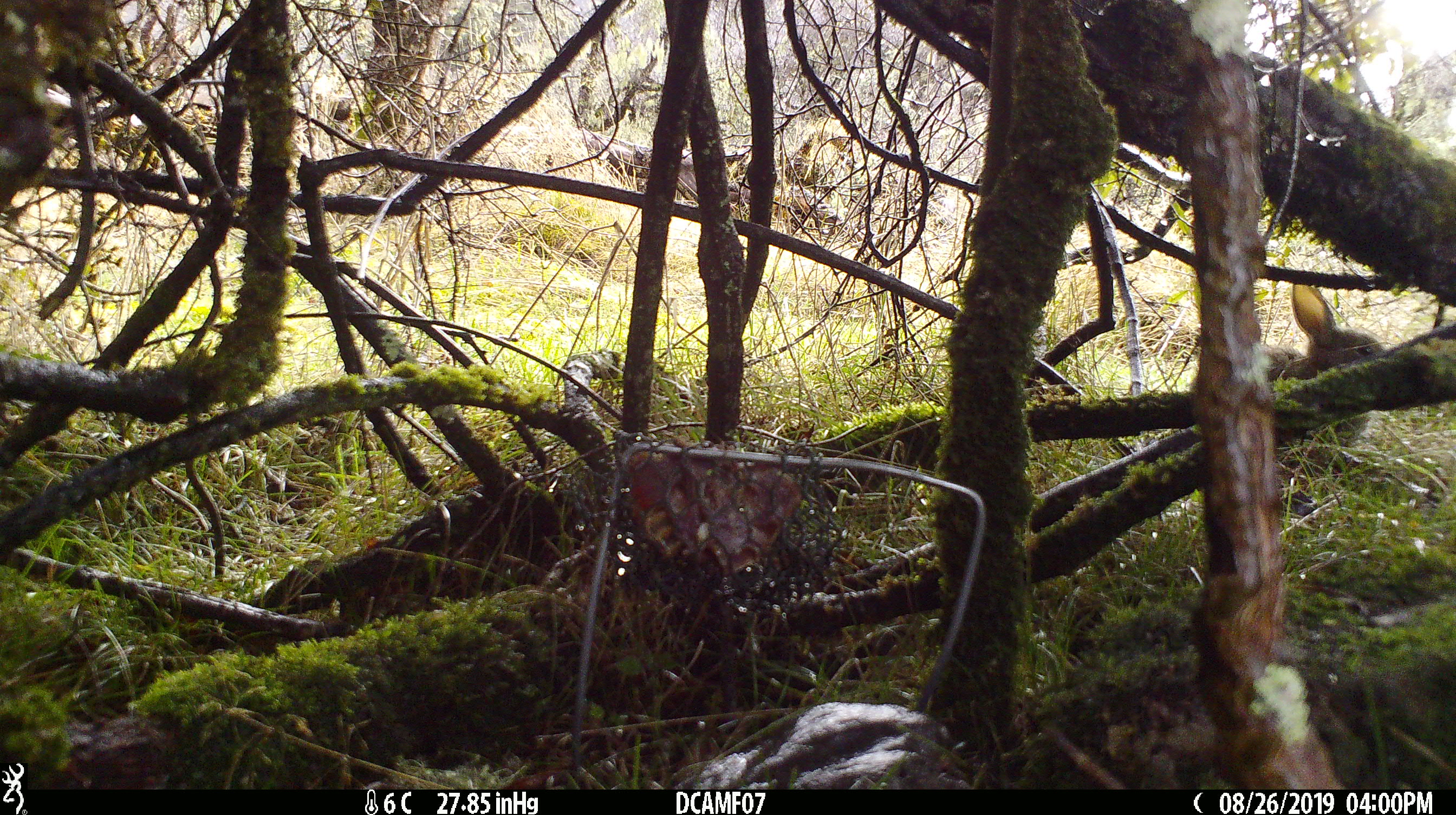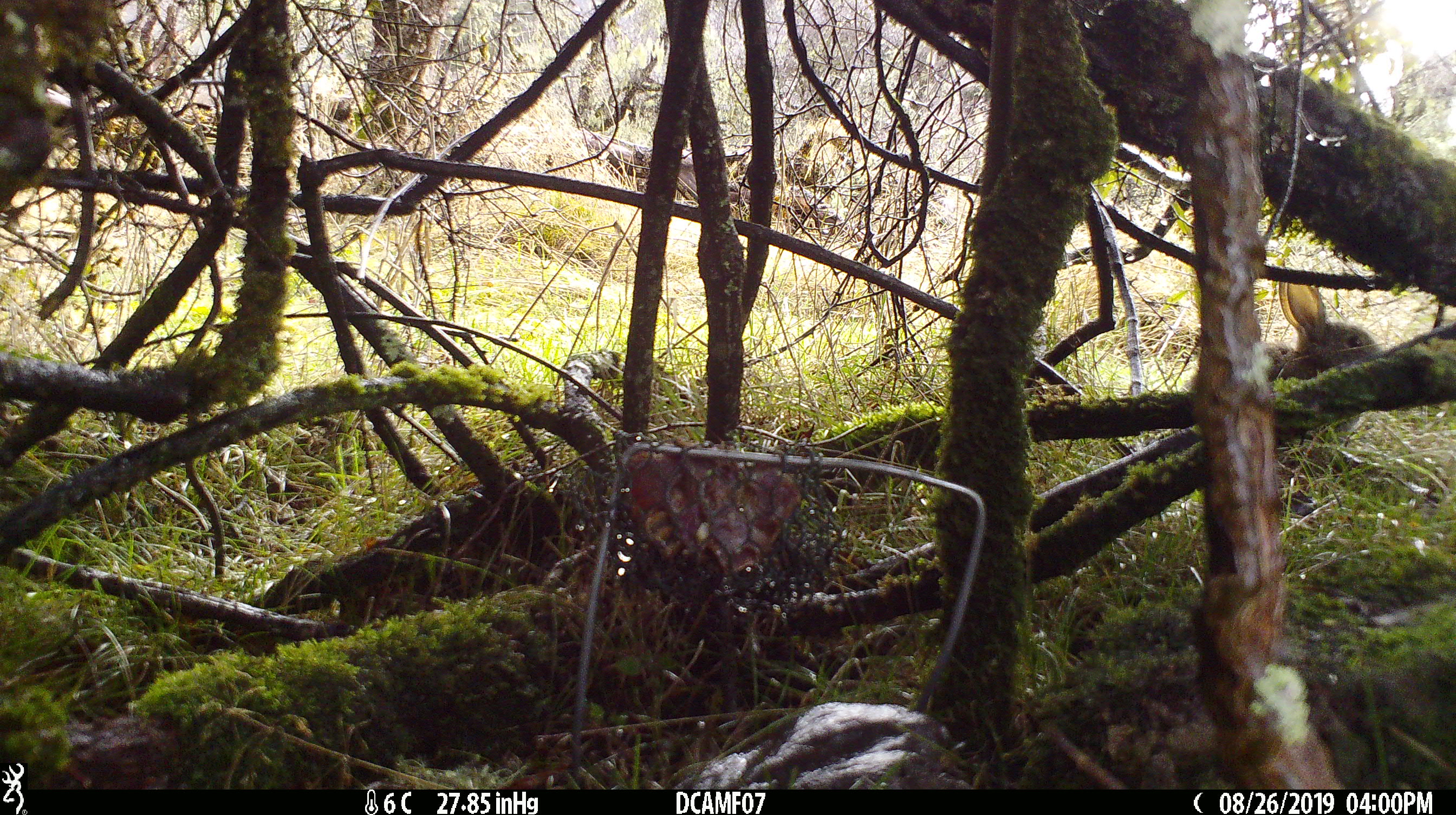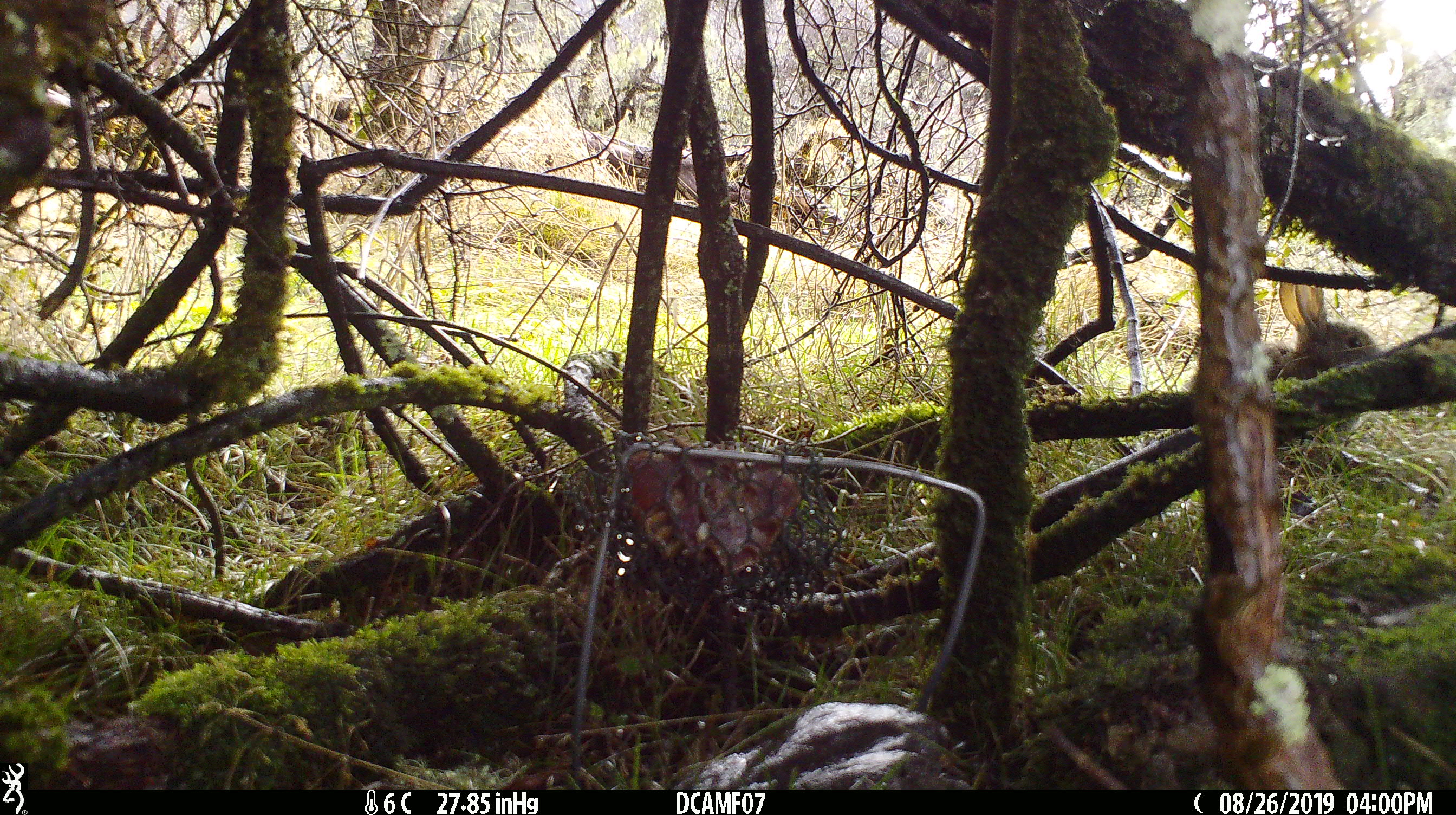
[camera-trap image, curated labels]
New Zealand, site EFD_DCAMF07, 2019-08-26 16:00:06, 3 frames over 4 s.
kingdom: Animalia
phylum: Chordata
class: Mammalia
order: Lagomorpha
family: Leporidae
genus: Oryctolagus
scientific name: Oryctolagus cuniculus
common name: european rabbit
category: rabbit